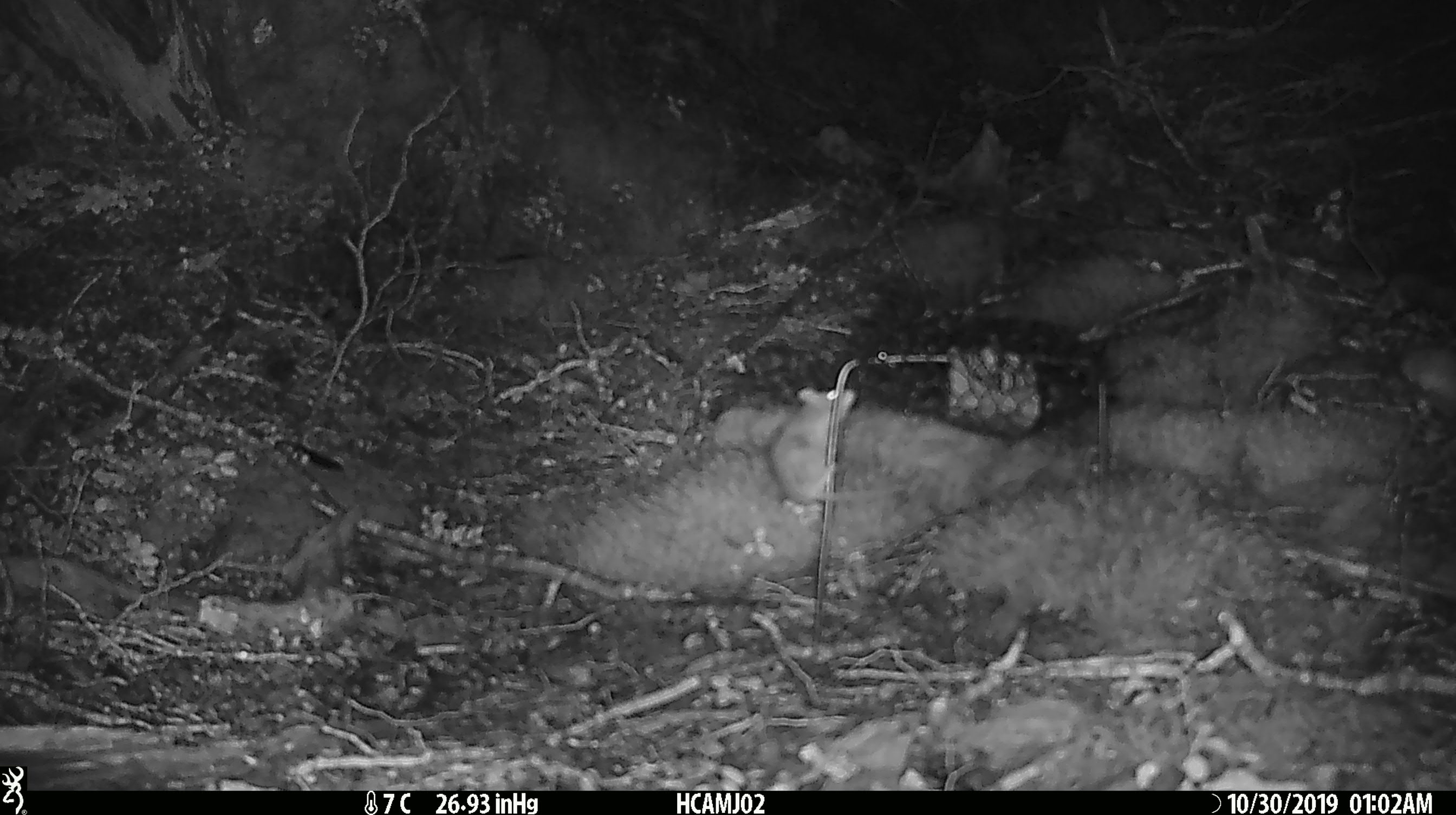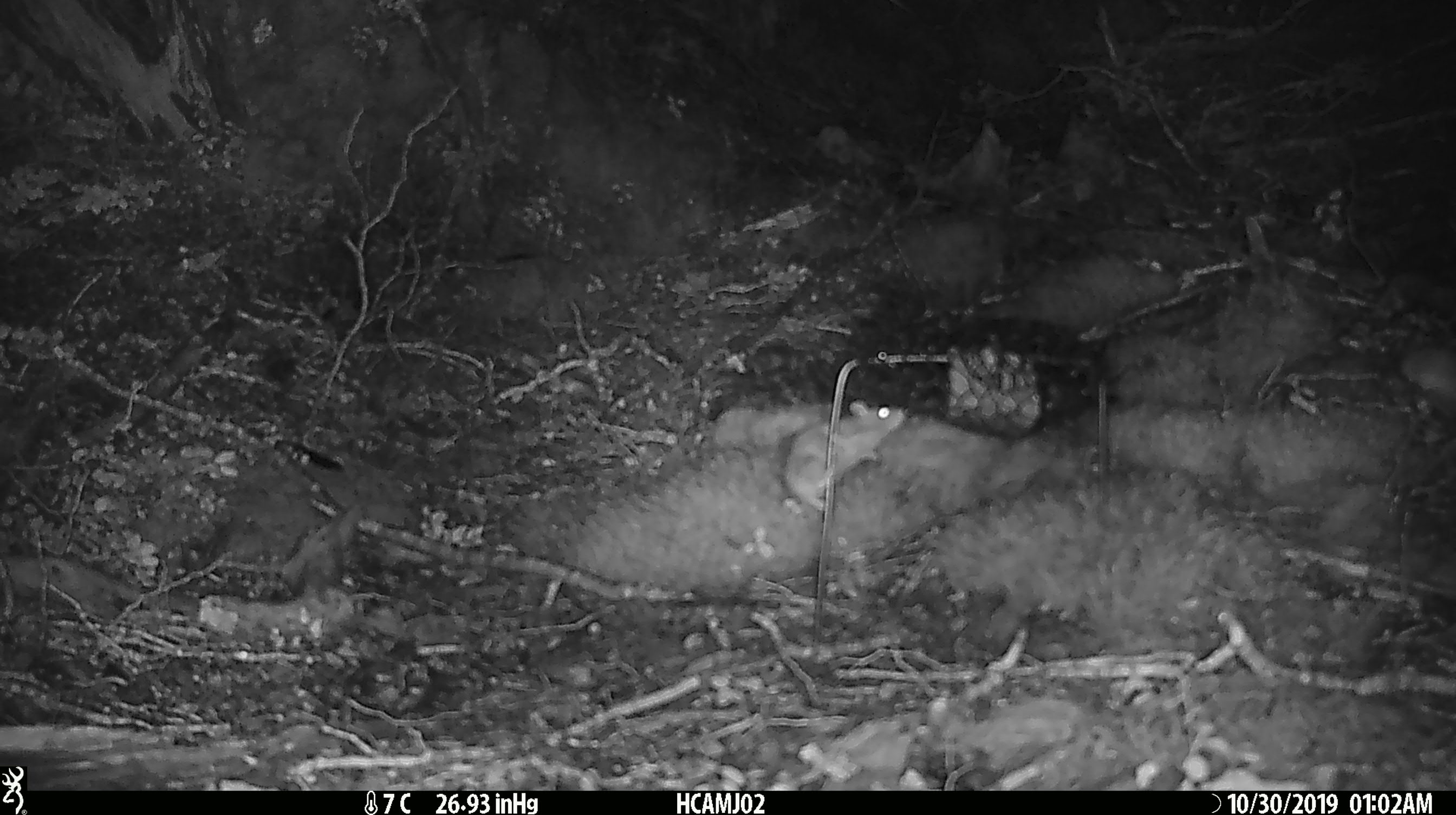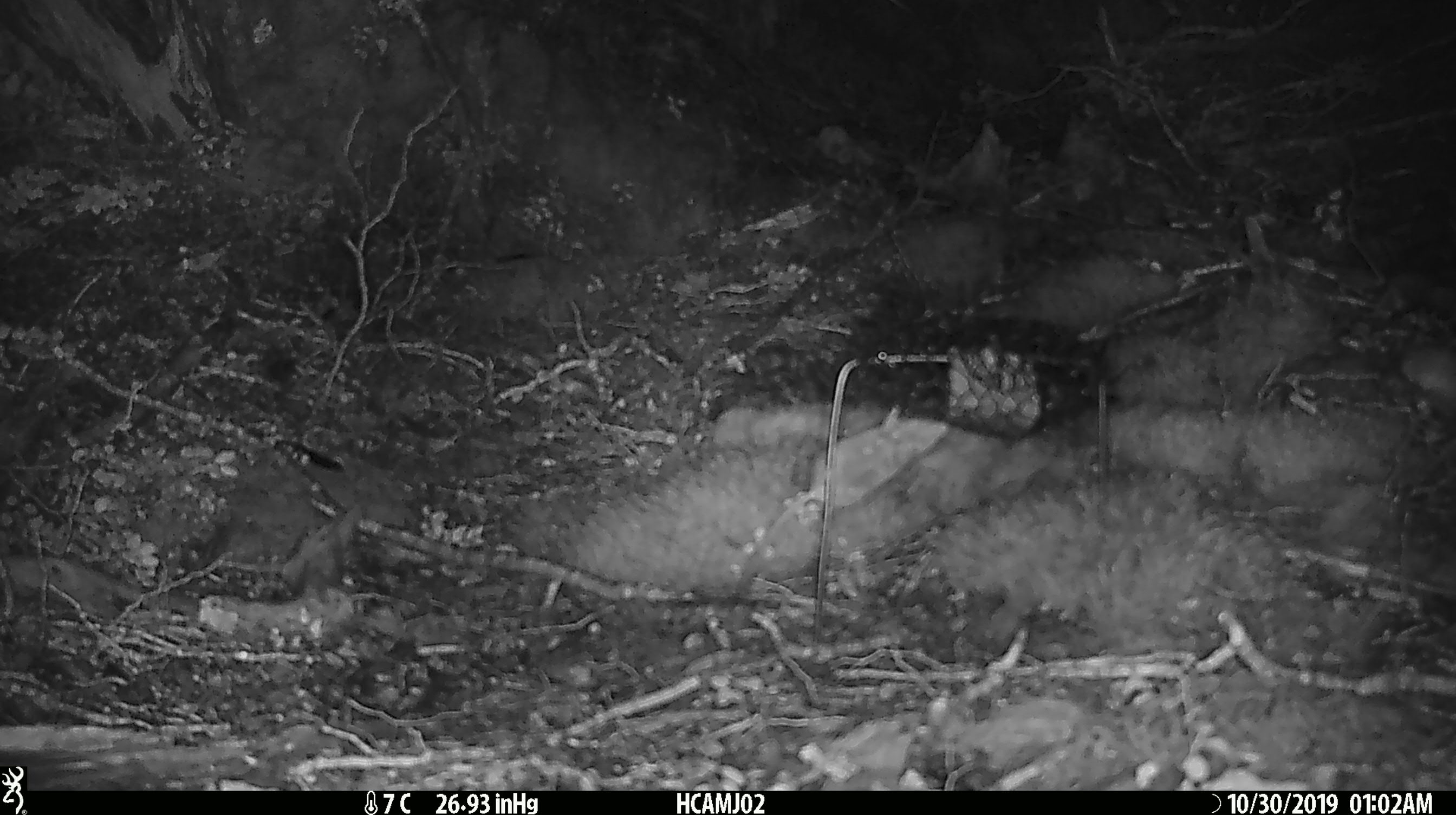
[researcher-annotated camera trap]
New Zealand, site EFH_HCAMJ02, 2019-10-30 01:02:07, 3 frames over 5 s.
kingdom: Animalia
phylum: Chordata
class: Mammalia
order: Rodentia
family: Muridae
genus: Mus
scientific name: Mus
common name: mouse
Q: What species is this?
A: Mouse (Mus).